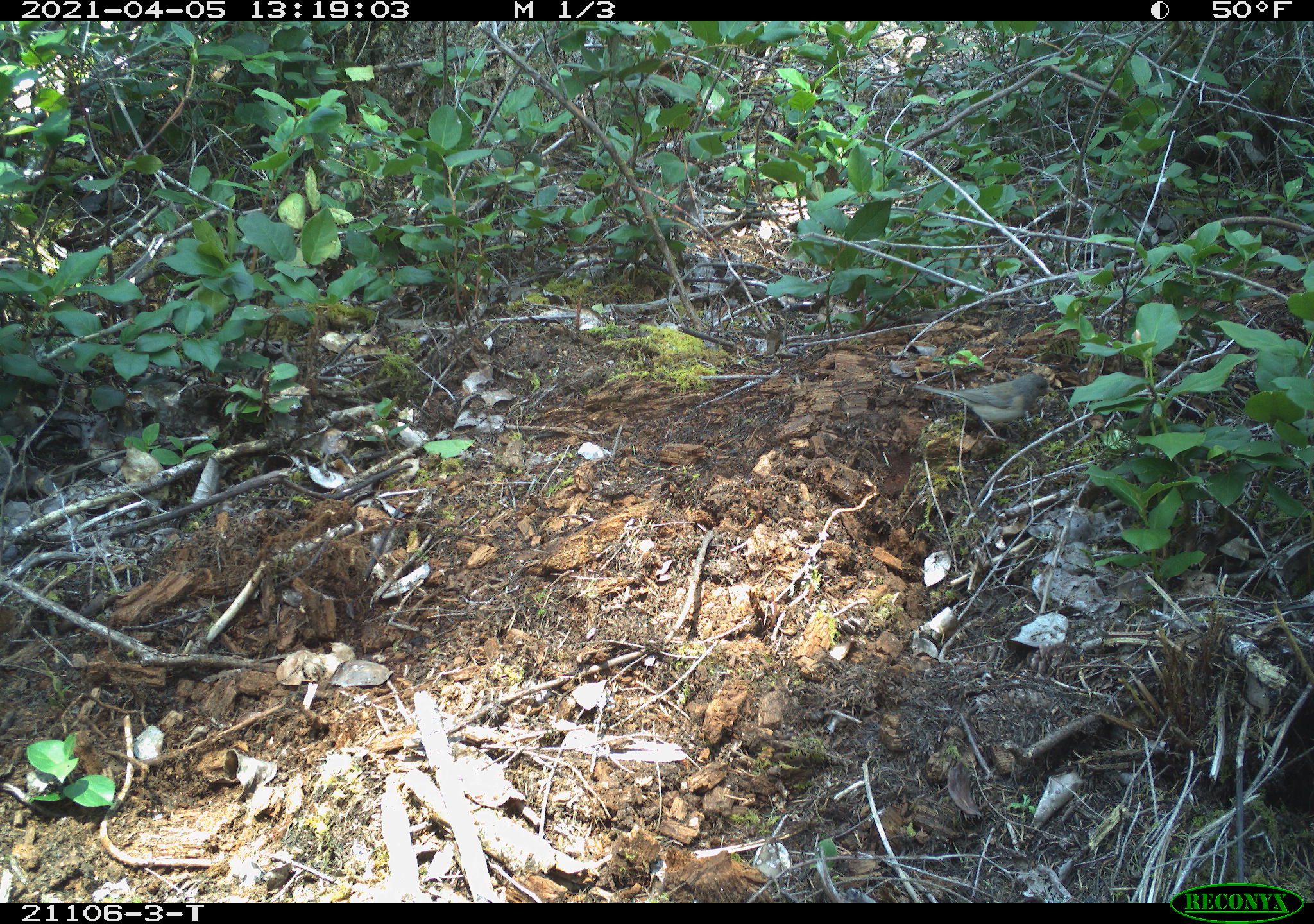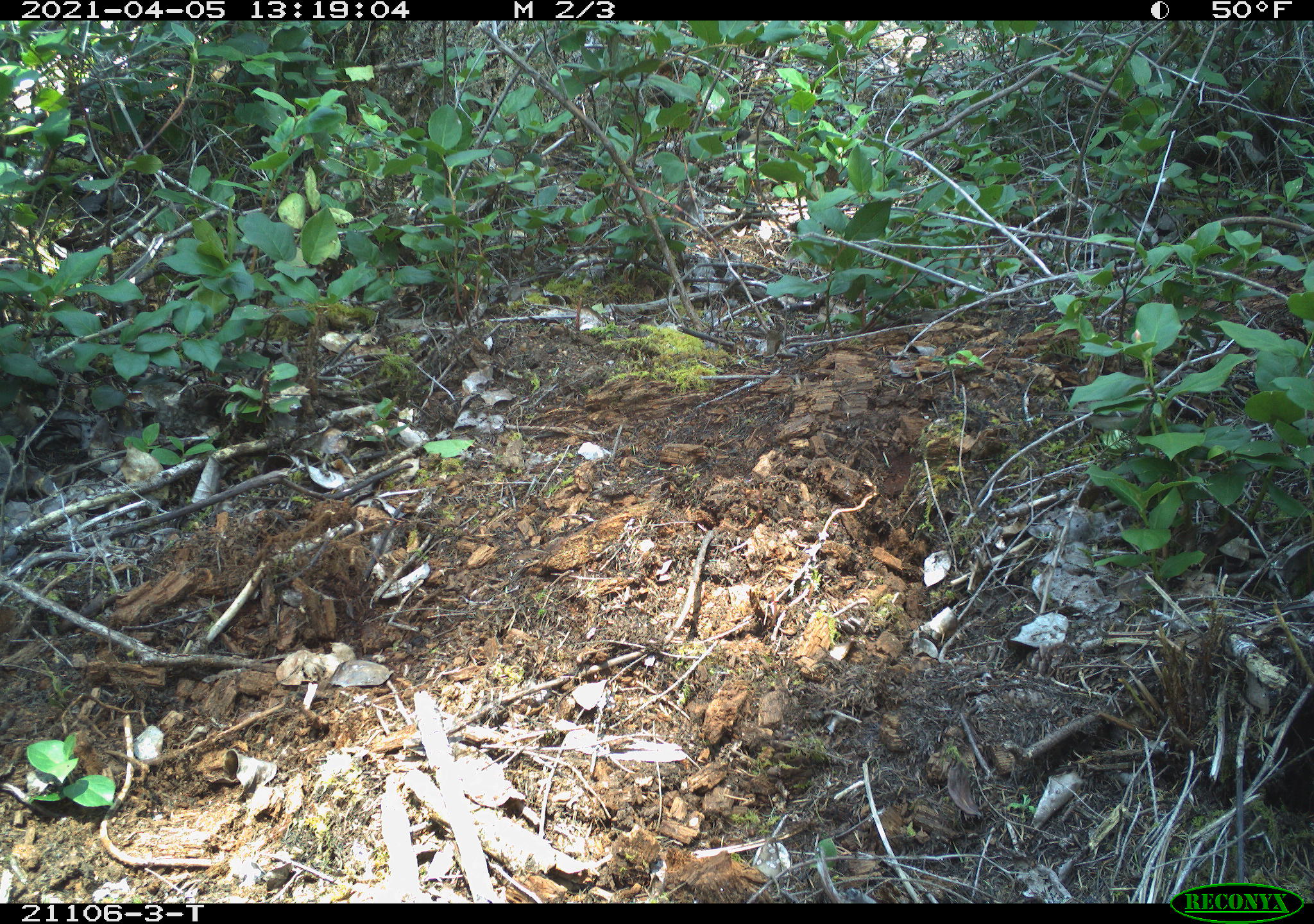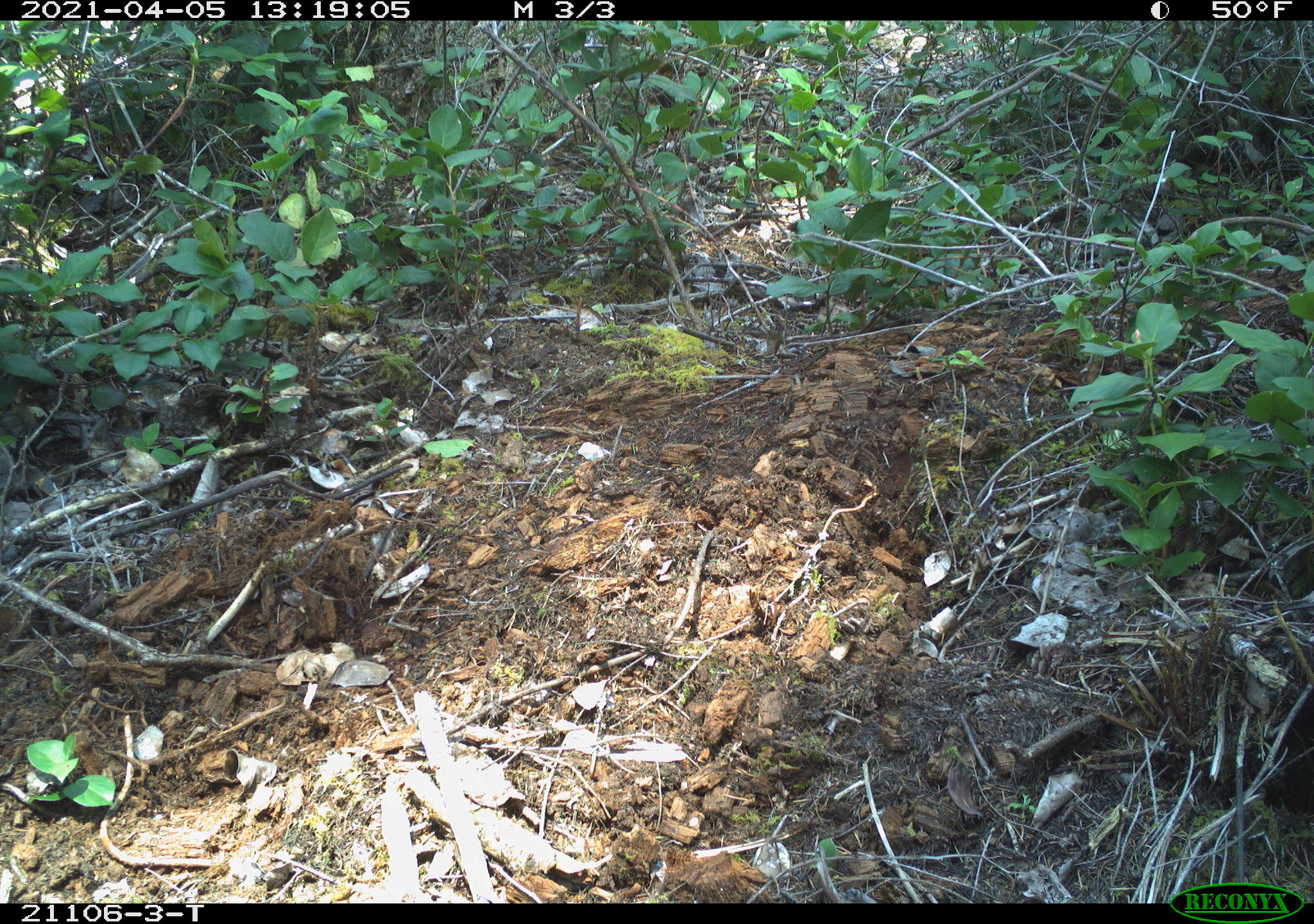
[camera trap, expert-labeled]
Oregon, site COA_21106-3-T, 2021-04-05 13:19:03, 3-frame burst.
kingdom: Animalia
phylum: Chordata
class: Aves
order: Passeriformes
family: Passerellidae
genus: Junco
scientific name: Junco hyemalis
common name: dark-eyed junco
Dark-eyed junco (Junco hyemalis).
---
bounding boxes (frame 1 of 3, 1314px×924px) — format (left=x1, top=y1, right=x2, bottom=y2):
dark-eyed junco: (left=888, top=346, right=1072, bottom=461)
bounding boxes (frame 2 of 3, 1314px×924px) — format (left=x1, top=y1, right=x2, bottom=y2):
dark-eyed junco: (left=1041, top=355, right=1191, bottom=471)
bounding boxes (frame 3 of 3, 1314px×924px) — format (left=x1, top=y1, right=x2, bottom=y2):
dark-eyed junco: (left=1037, top=361, right=1211, bottom=468)